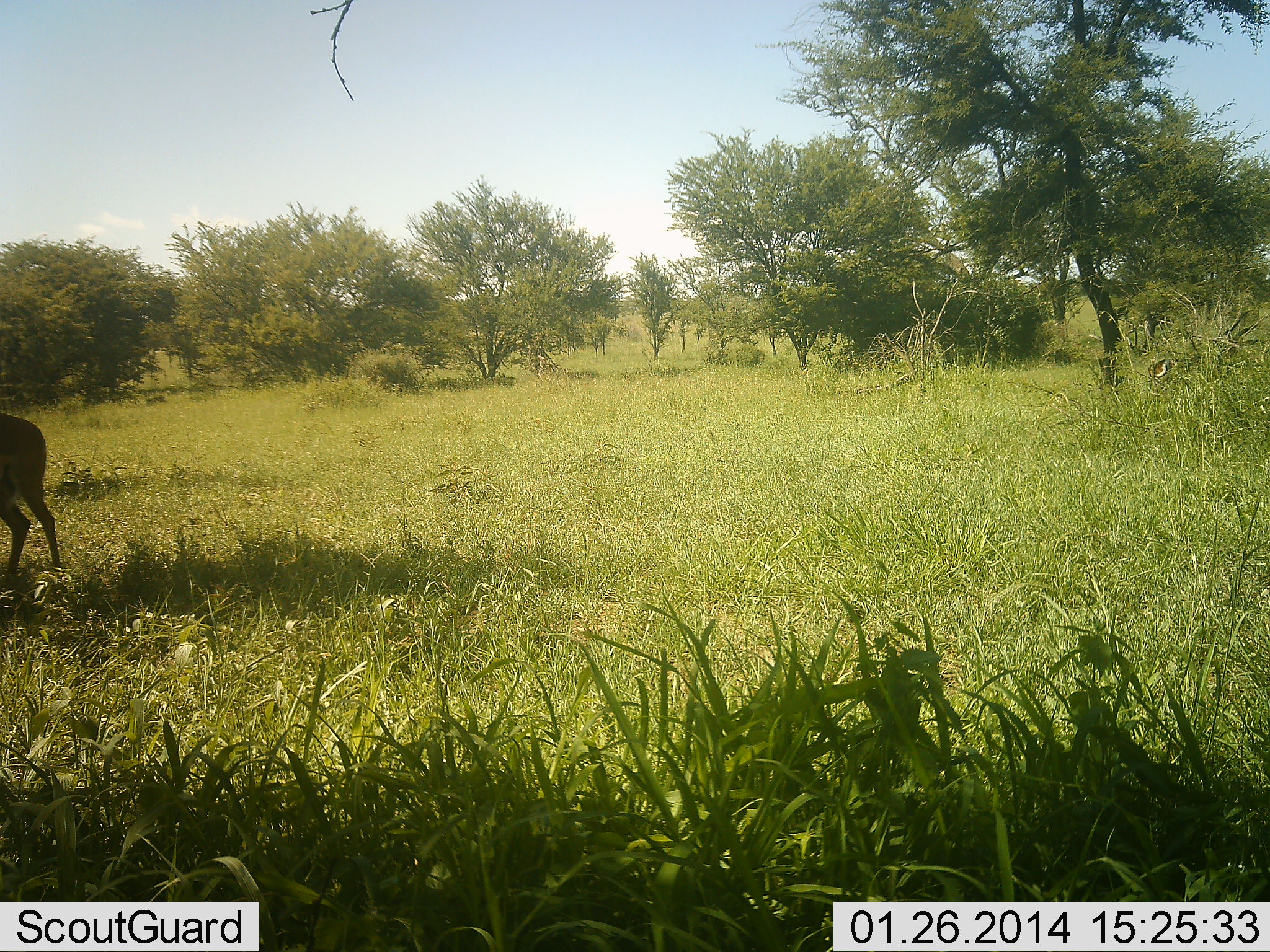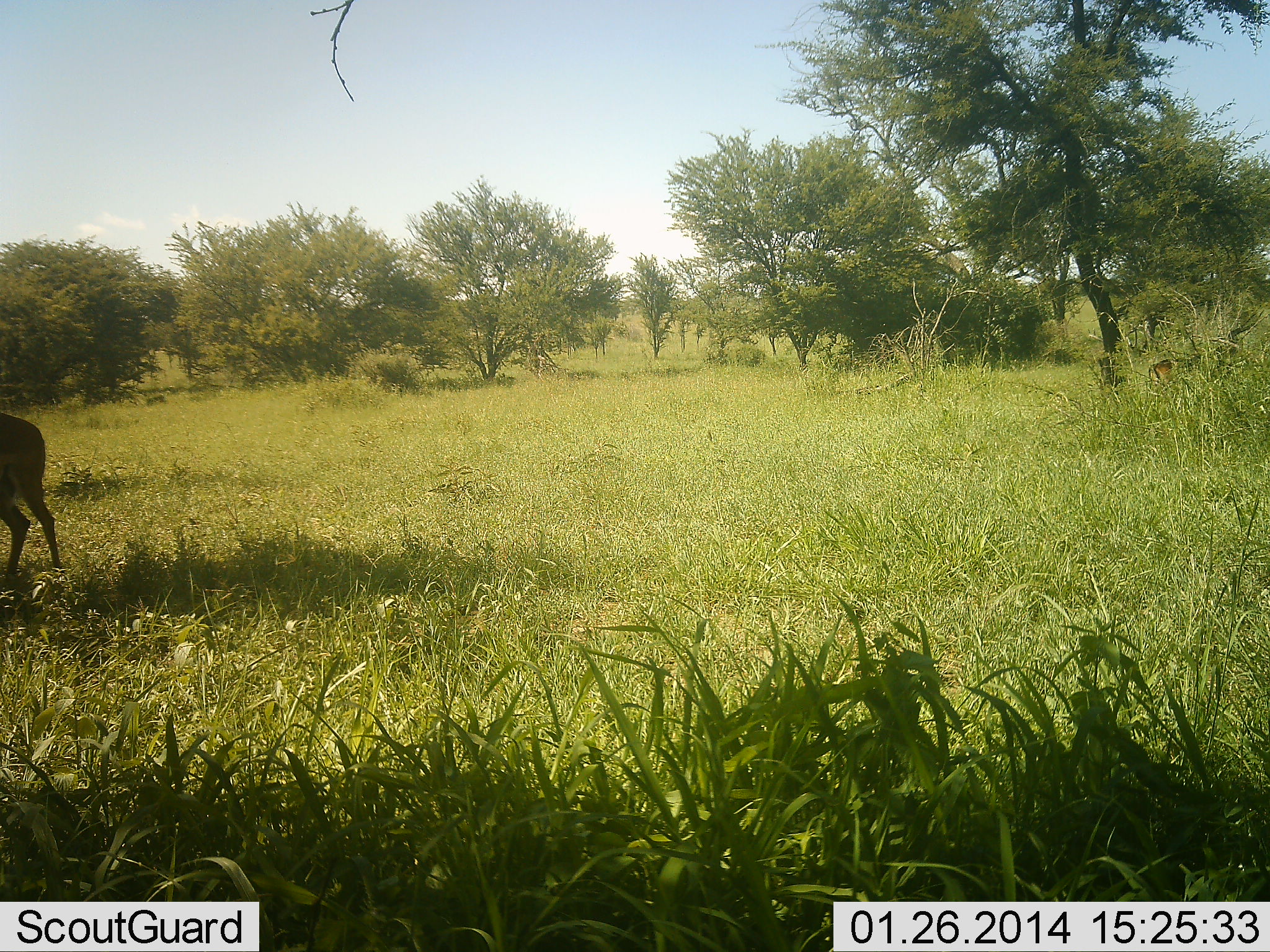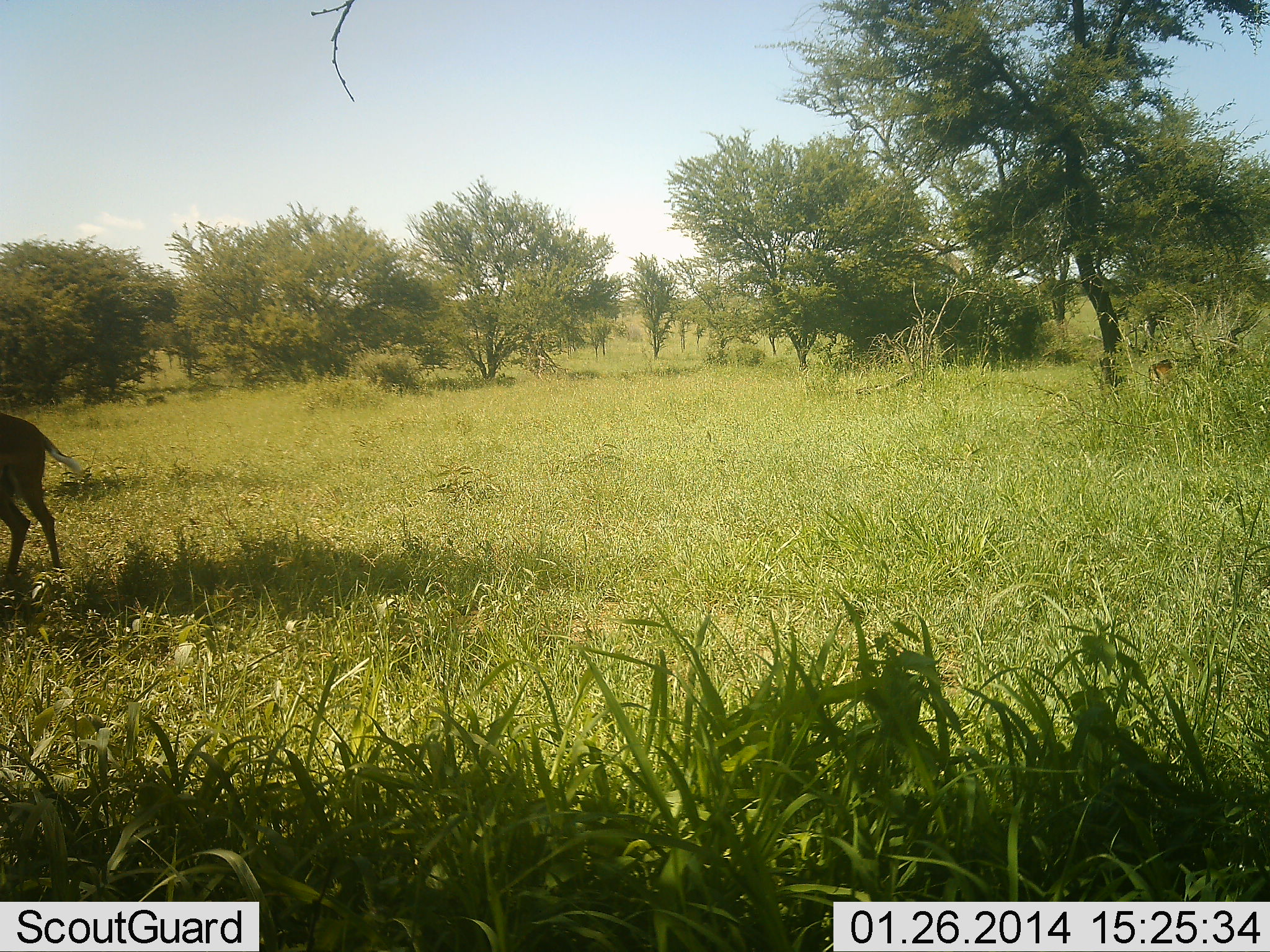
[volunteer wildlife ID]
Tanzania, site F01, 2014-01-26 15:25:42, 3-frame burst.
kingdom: Animalia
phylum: Chordata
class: Mammalia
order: Artiodactyla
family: Bovidae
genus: Aepyceros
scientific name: Aepyceros melampus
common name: impala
Impala (Aepyceros melampus), count 1. Behavior (volunteer vote fractions): standing 80%, resting 0%, moving 20%, interacting 0%. Young present (vote fraction): 0%. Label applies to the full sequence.